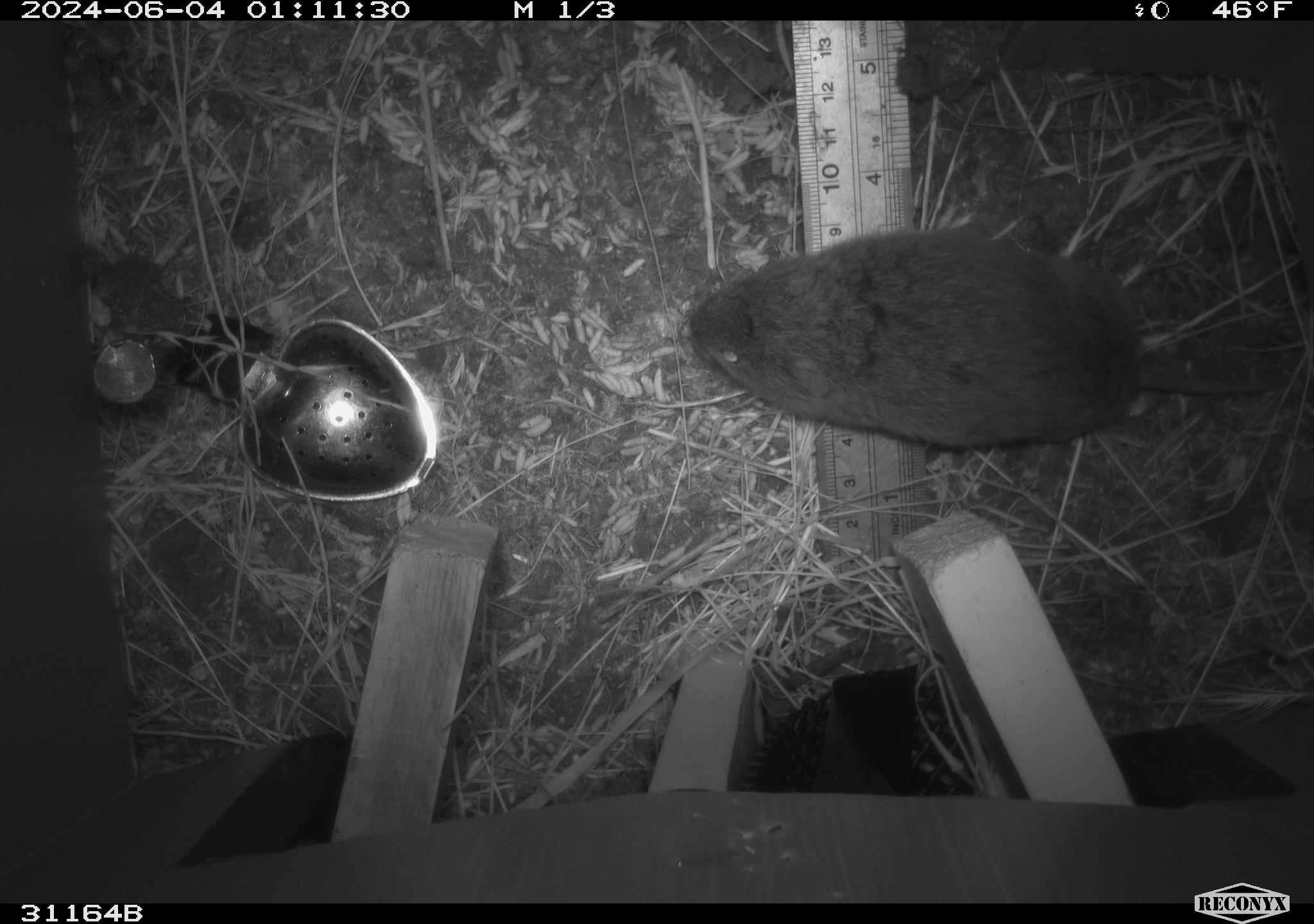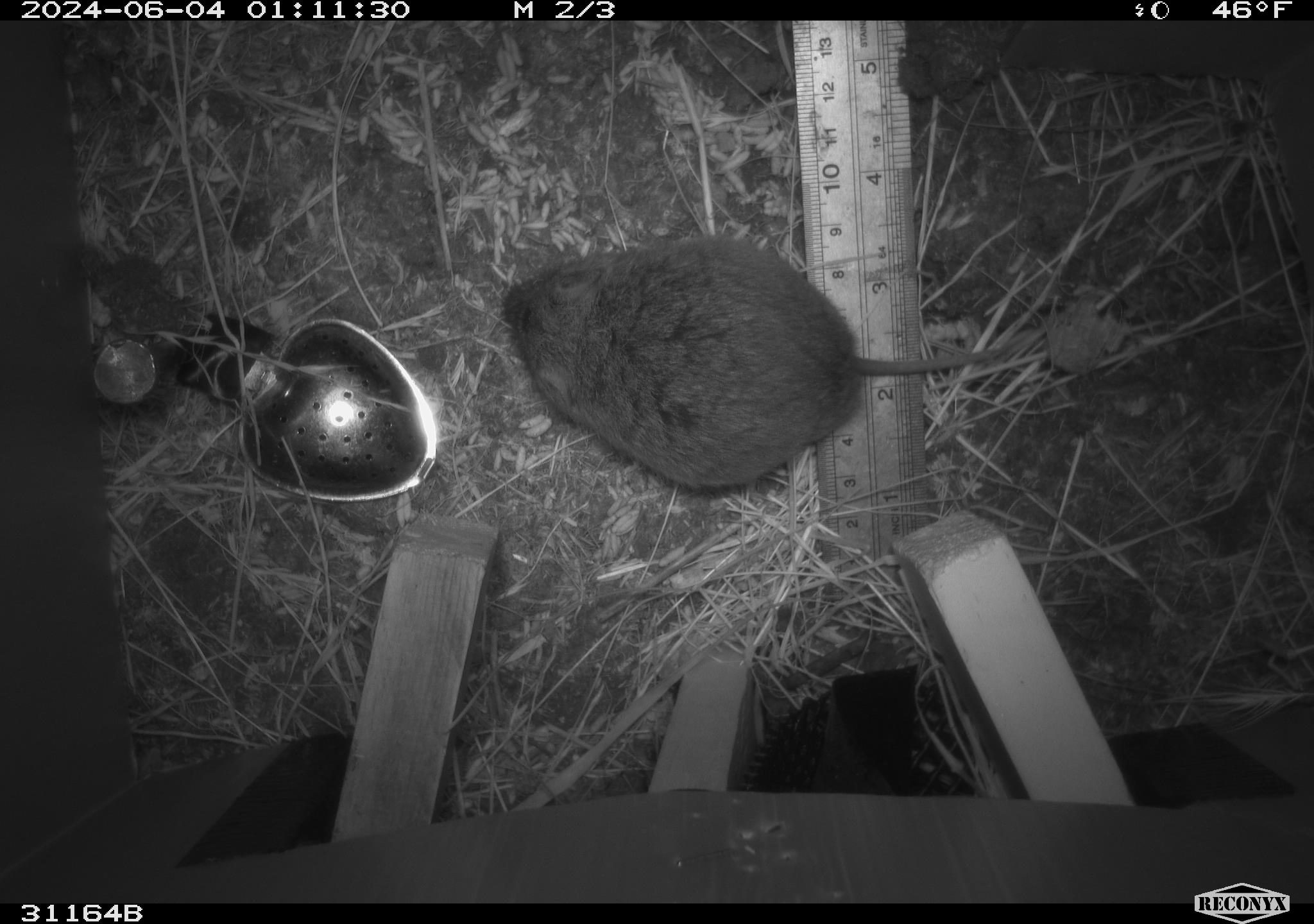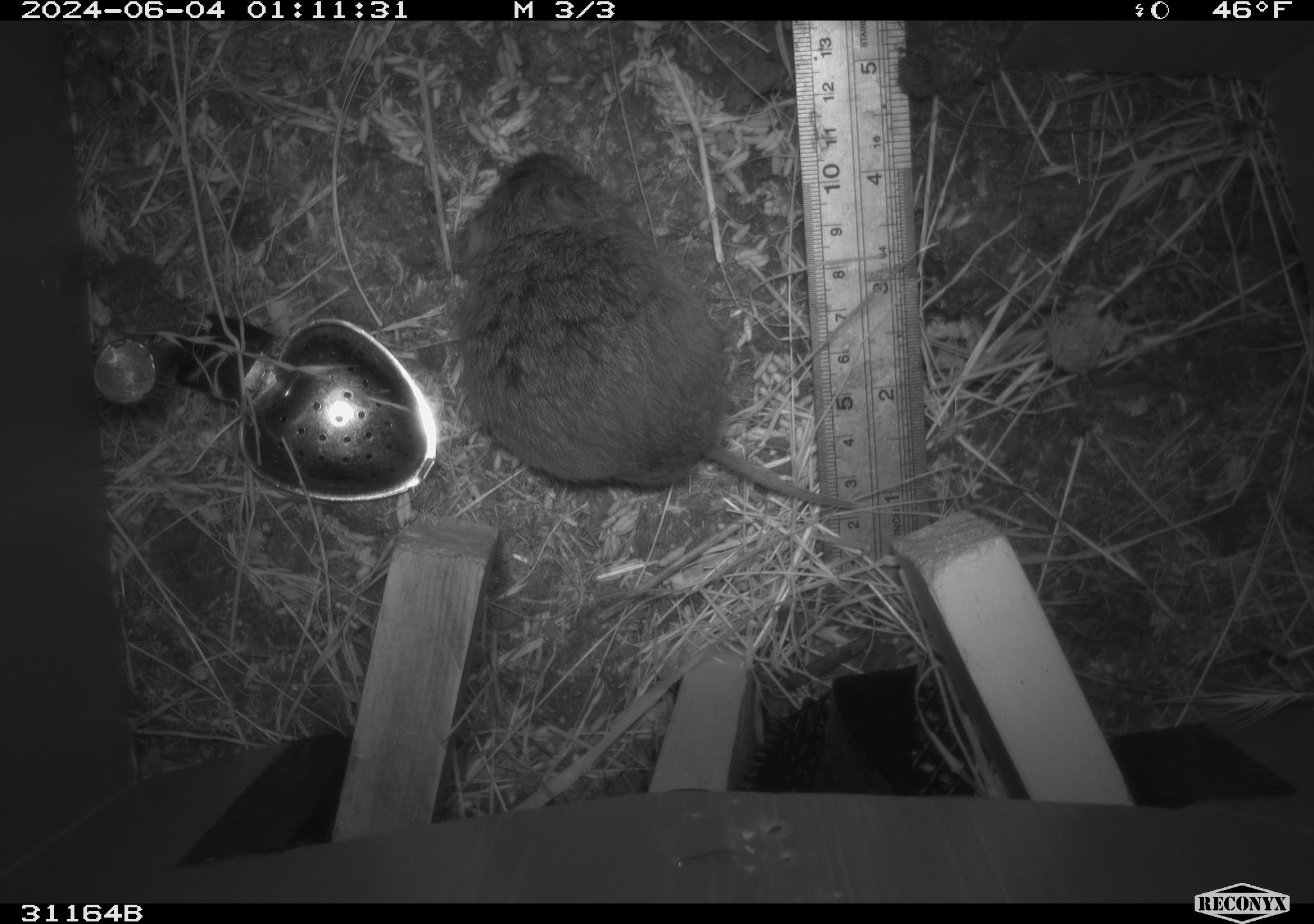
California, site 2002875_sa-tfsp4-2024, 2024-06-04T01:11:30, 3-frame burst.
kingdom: Animalia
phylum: Chordata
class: Mammalia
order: Rodentia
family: Cricetidae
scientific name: Arvicolinae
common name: voles, lemmings, and muskrats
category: arvicolinae subfamily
Arvicolinae subfamily (voles, lemmings, and muskrats) (Arvicolinae).